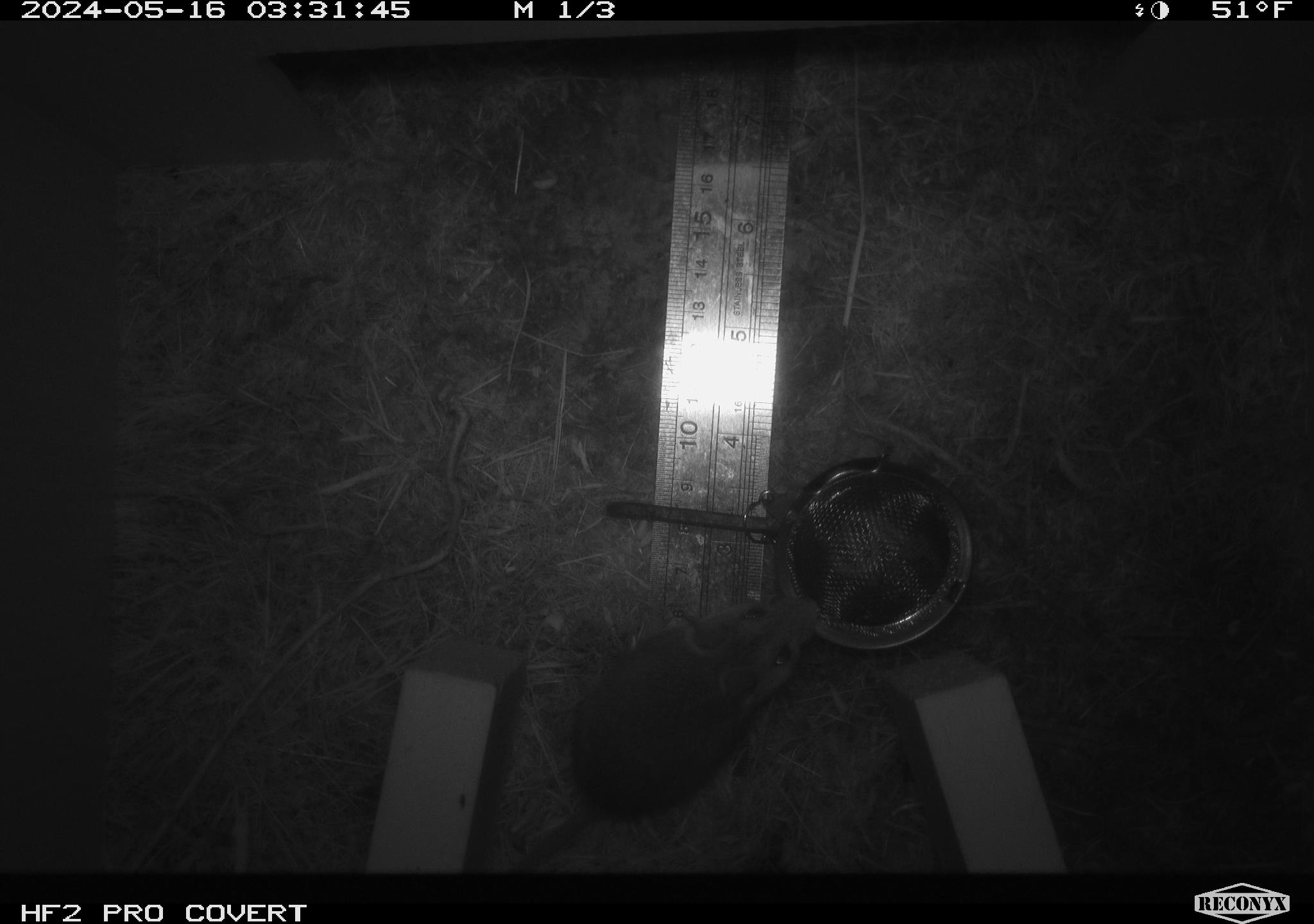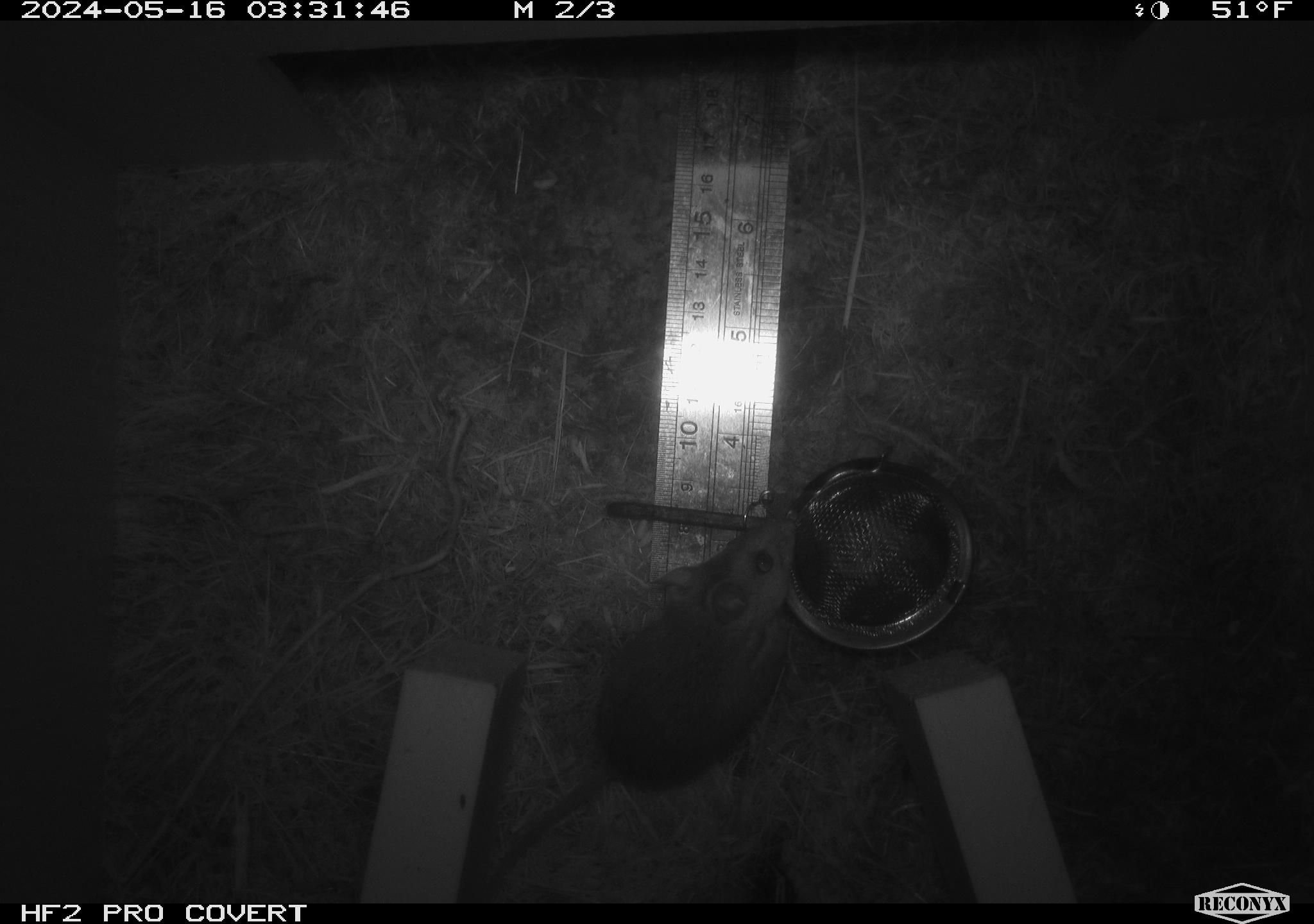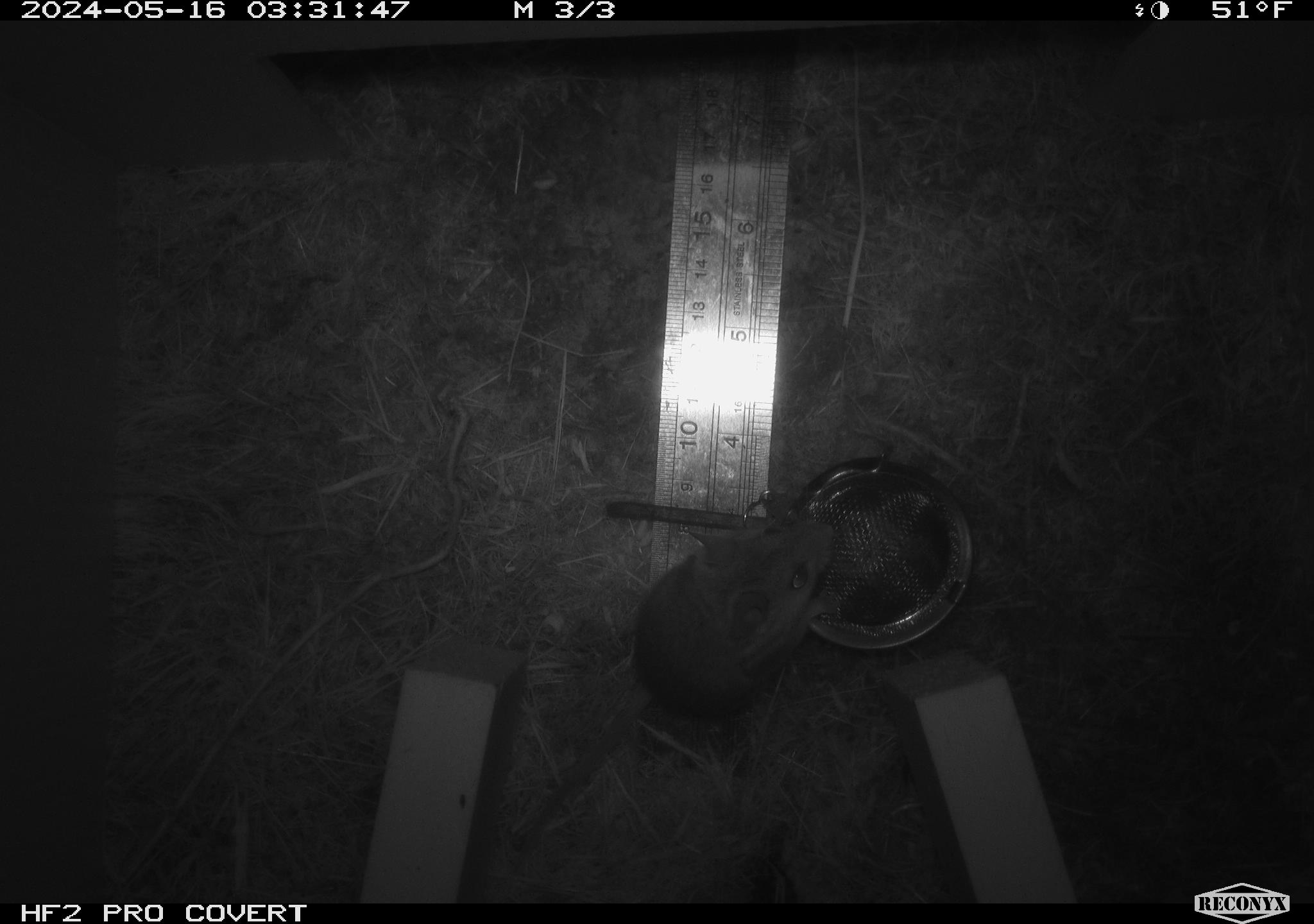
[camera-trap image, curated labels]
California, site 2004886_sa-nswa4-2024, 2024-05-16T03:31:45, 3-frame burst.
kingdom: Animalia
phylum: Chordata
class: Mammalia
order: Rodentia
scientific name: Rodentia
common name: rodent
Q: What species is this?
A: Rodent (Rodentia).